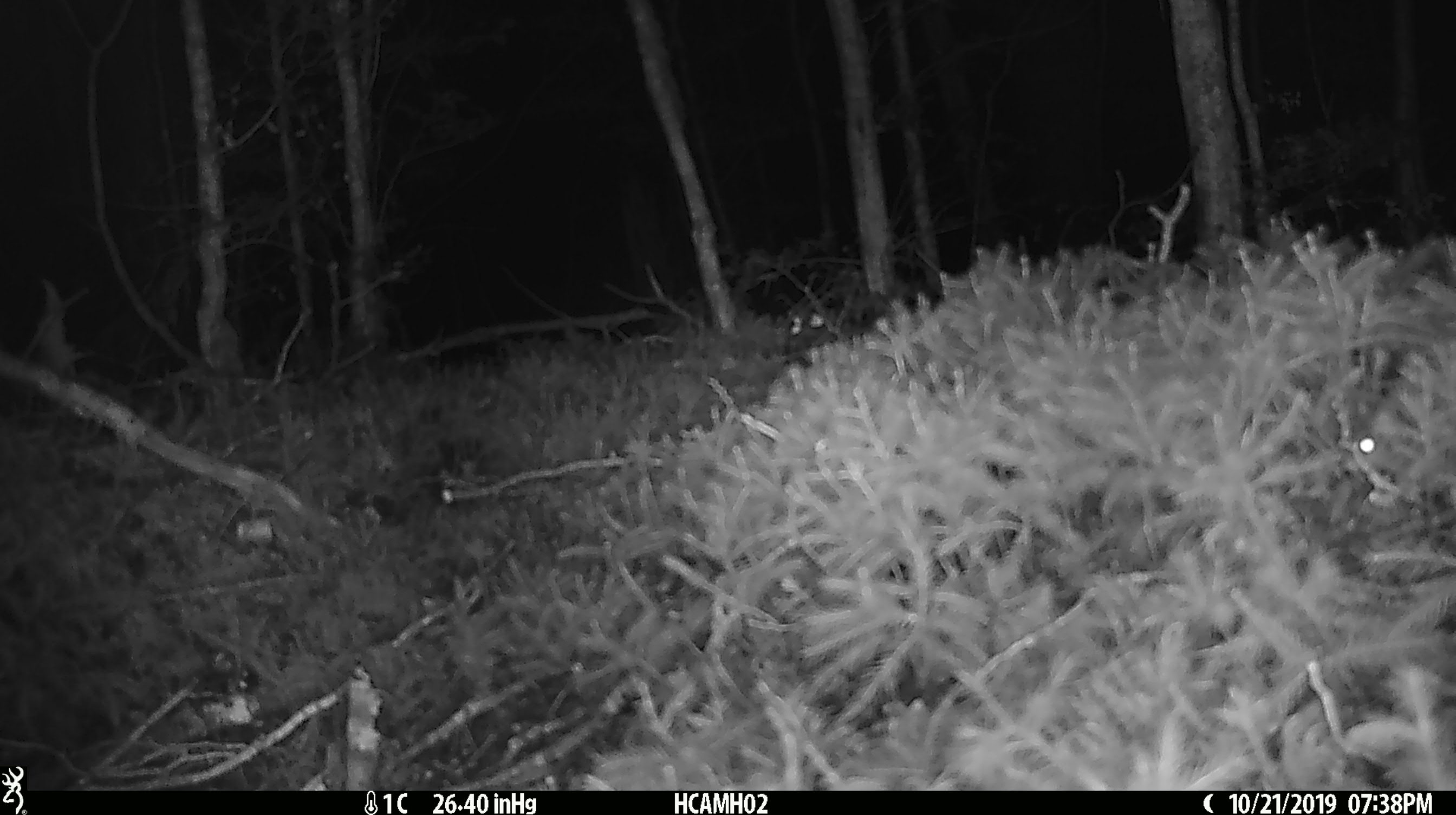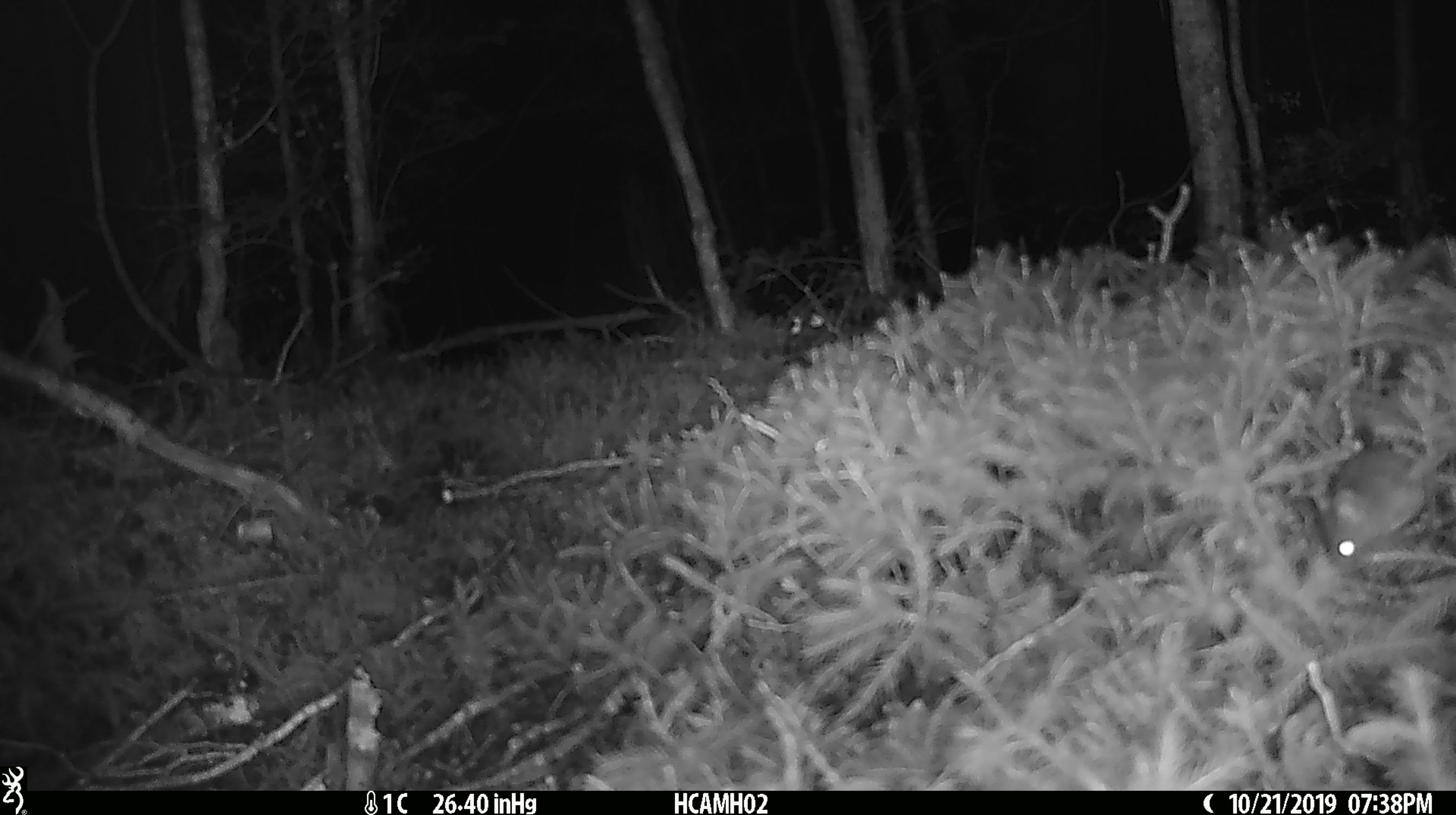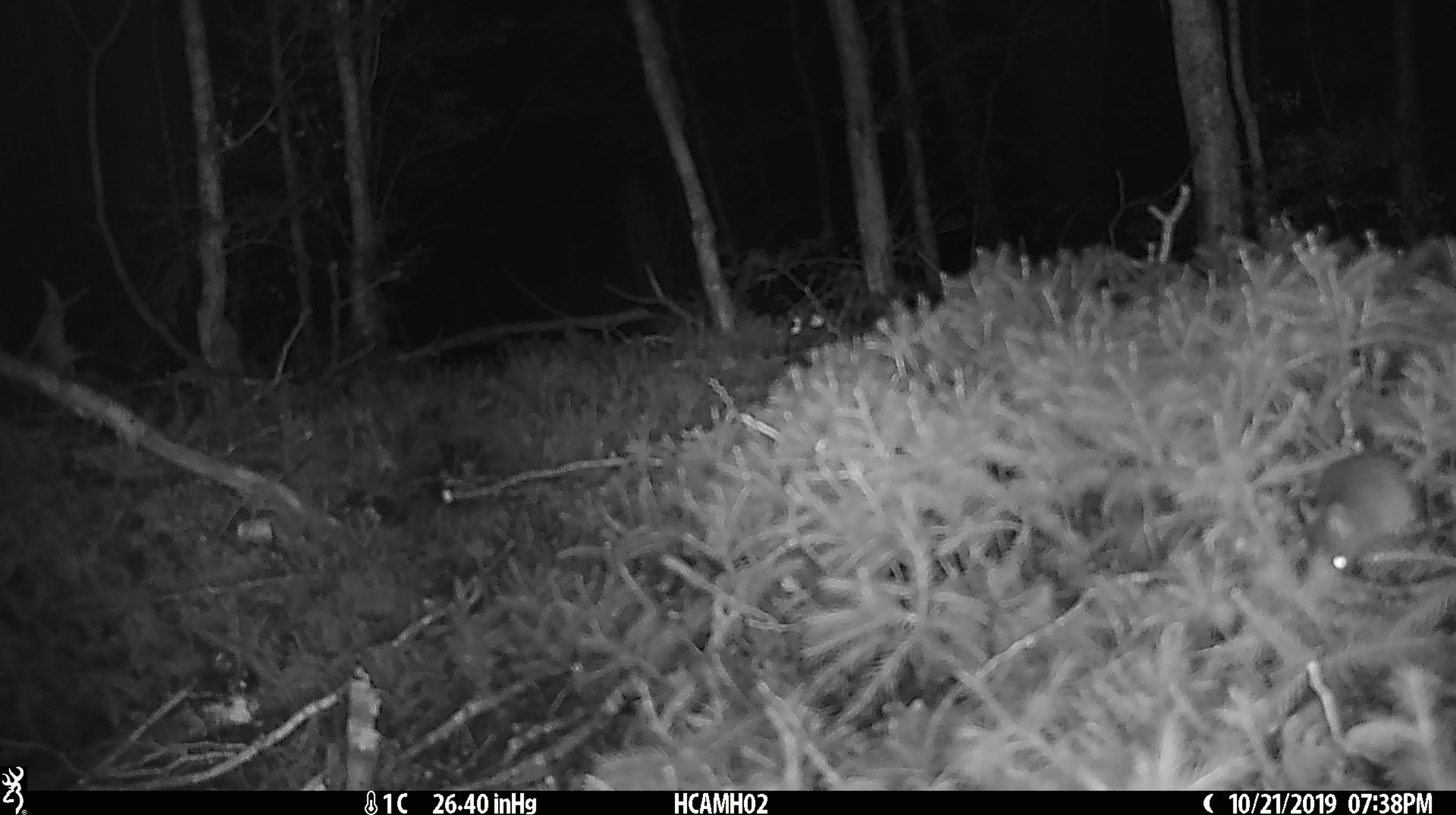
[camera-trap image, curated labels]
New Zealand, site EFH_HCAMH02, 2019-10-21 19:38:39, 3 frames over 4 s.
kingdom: Animalia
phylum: Chordata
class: Mammalia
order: Rodentia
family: Muridae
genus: Mus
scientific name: Mus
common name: mouse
Mouse (Mus).